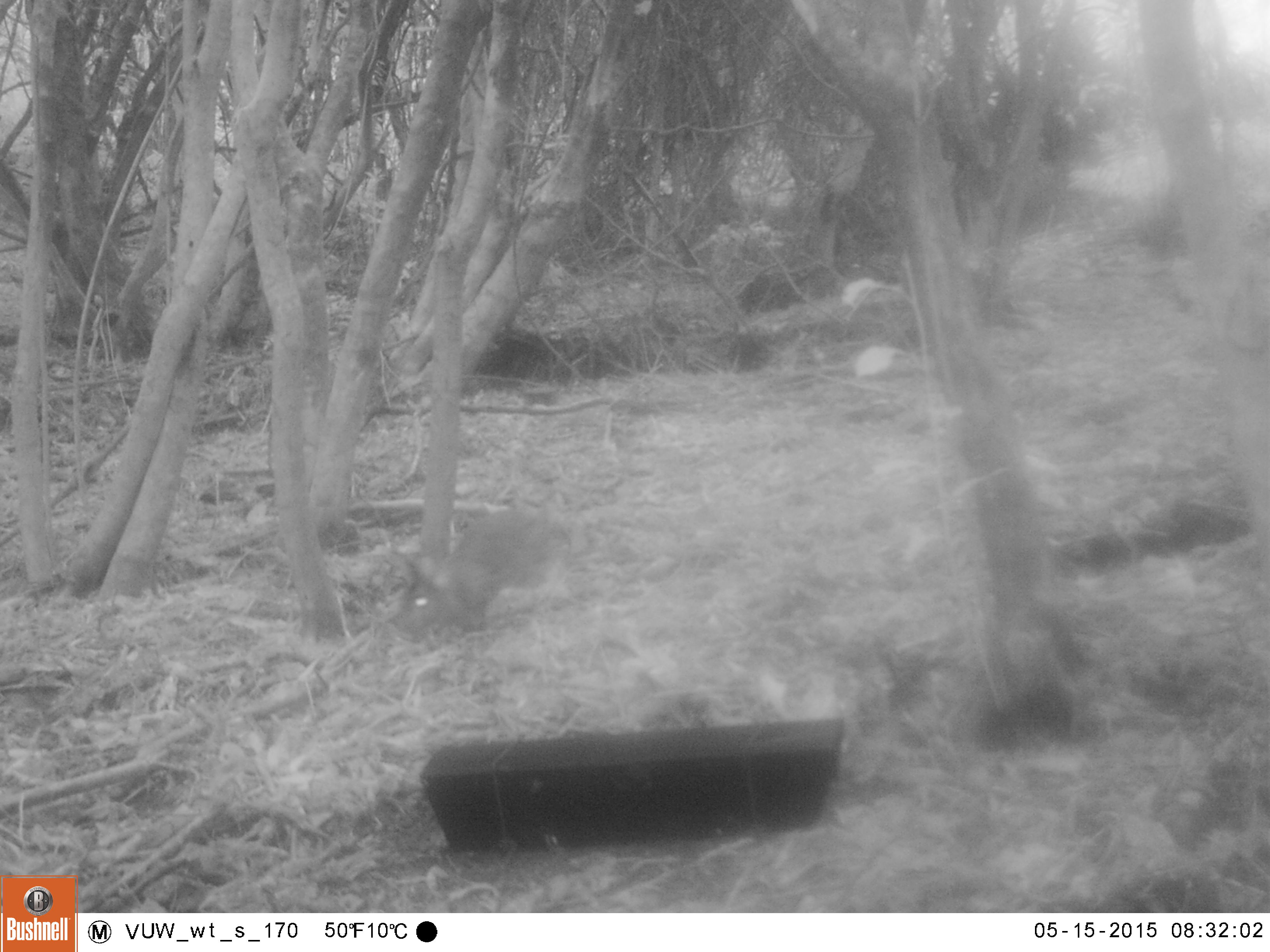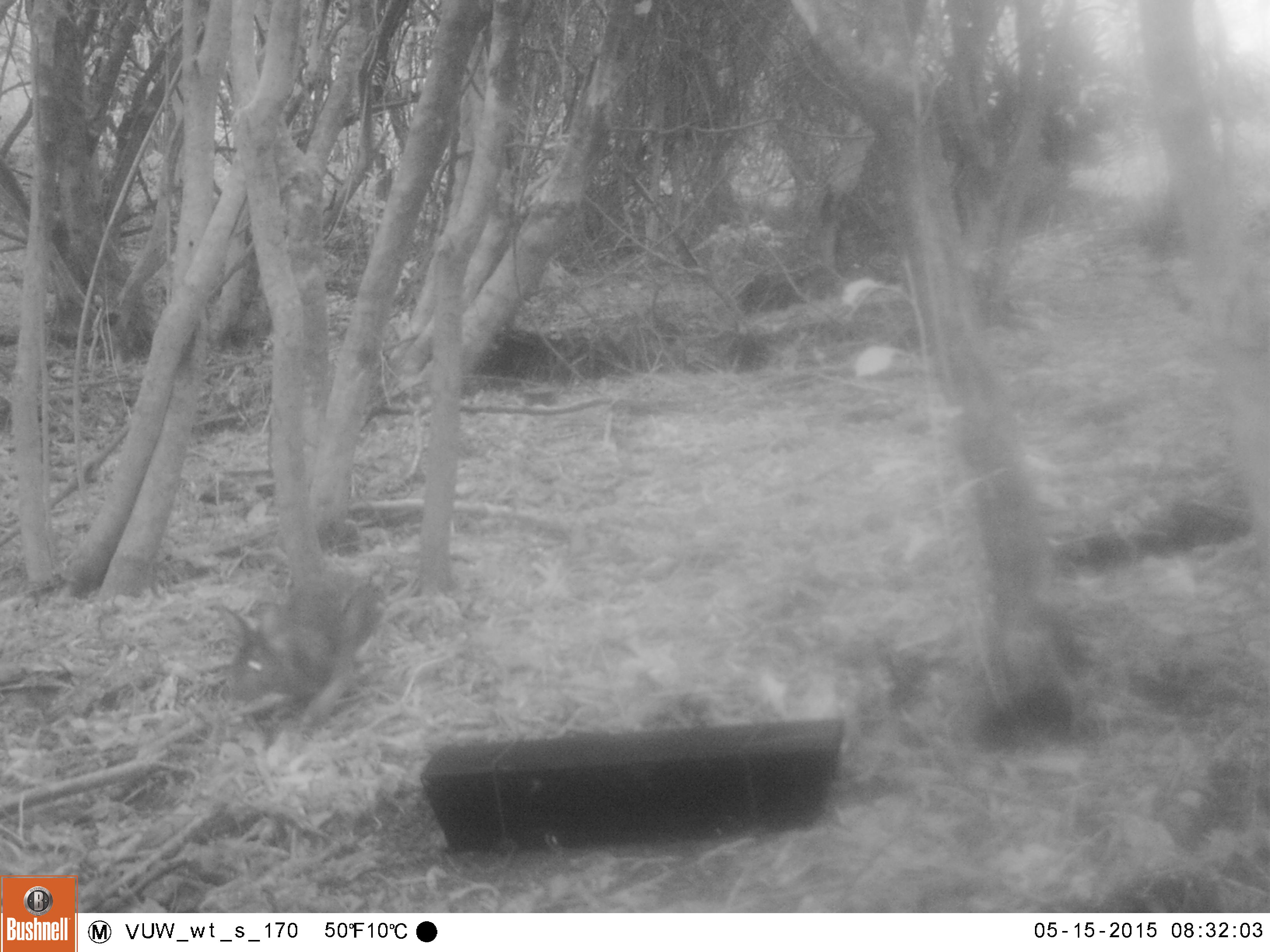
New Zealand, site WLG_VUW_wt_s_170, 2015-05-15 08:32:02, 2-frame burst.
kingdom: Animalia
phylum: Chordata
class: Mammalia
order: Lagomorpha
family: Leporidae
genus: Oryctolagus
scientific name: Oryctolagus cuniculus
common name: european rabbit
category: rabbit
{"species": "rabbit (european rabbit) (Oryctolagus cuniculus)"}